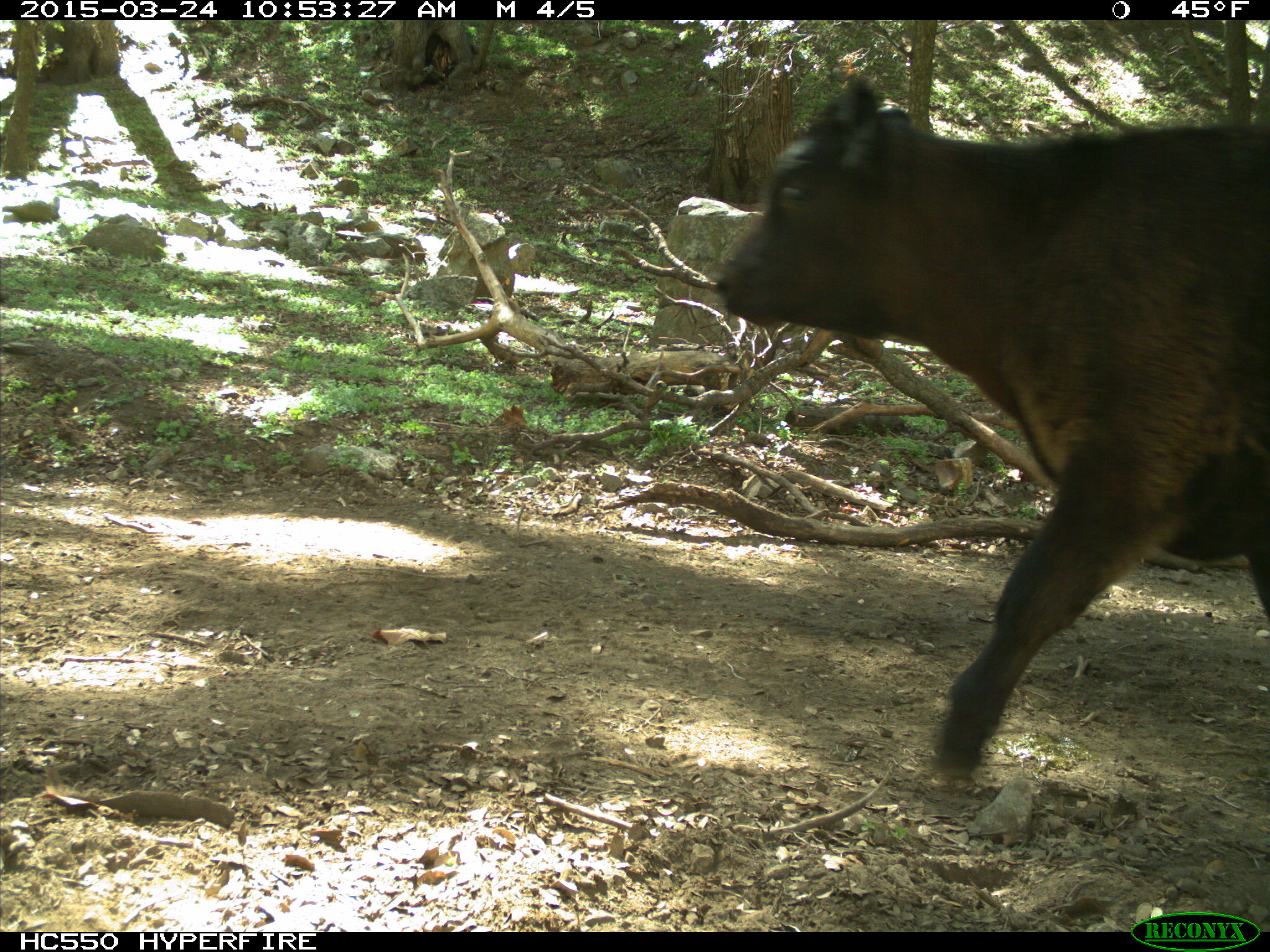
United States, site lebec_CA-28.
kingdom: Animalia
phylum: Chordata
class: Mammalia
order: Artiodactyla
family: Bovidae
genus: Bos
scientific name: Bos taurus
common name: domestic cow